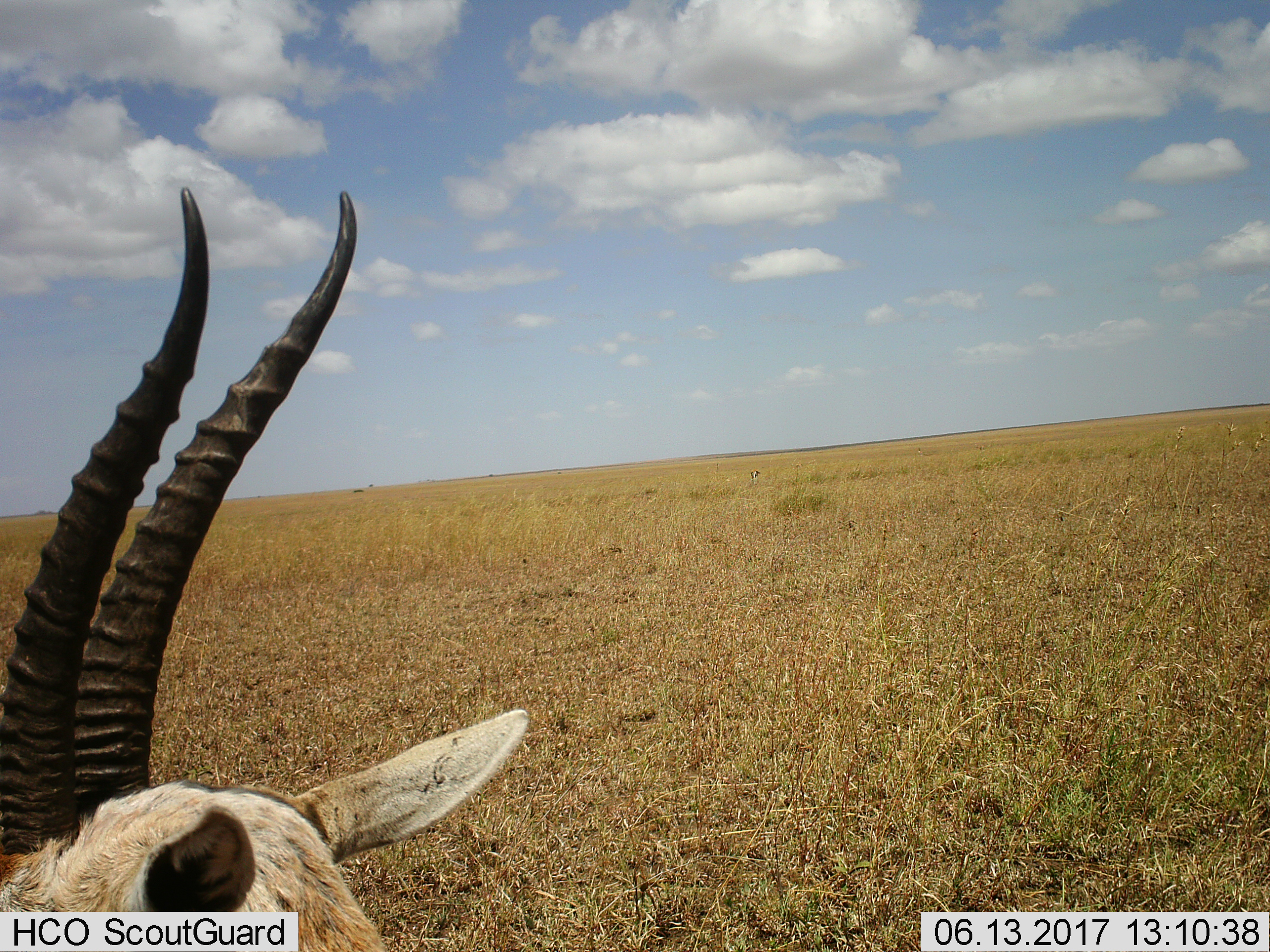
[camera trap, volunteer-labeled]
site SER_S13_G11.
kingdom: Animalia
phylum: Chordata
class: Mammalia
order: Artiodactyla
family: Bovidae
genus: Nanger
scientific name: Nanger granti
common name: grant's gazelle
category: gazellegrants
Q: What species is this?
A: Gazellegrants (grant's gazelle) (Nanger granti).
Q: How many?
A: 1.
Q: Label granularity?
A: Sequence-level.